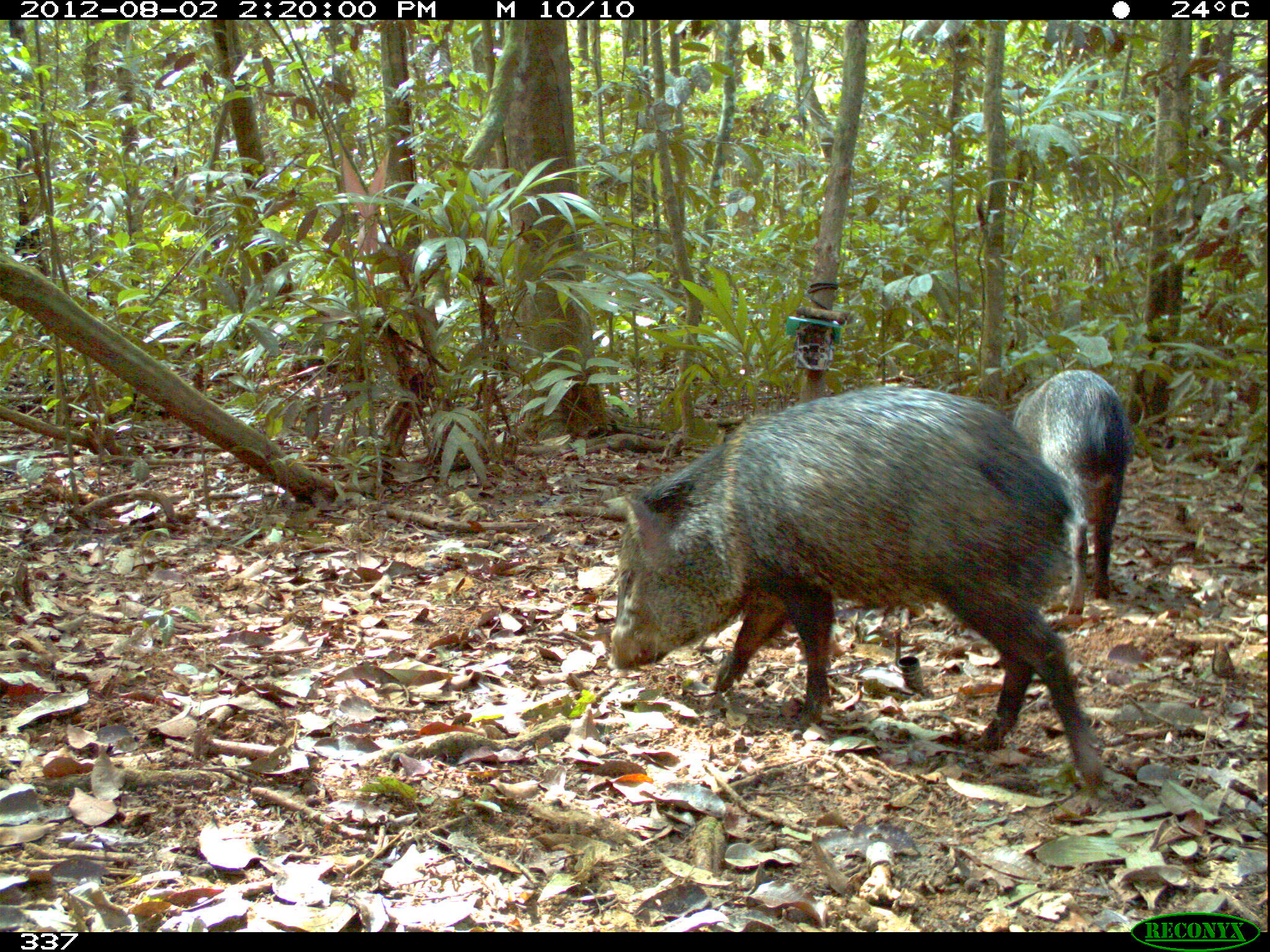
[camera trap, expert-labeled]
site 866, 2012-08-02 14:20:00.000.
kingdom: Animalia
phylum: Chordata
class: Mammalia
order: Artiodactyla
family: Tayassuidae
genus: Pecari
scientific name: Pecari tajacu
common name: collared peccary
Pecari tajacu (collared peccary).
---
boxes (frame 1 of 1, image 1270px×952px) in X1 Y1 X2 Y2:
pecari tajacu: 602 386 1105 798; 1008 368 1133 615